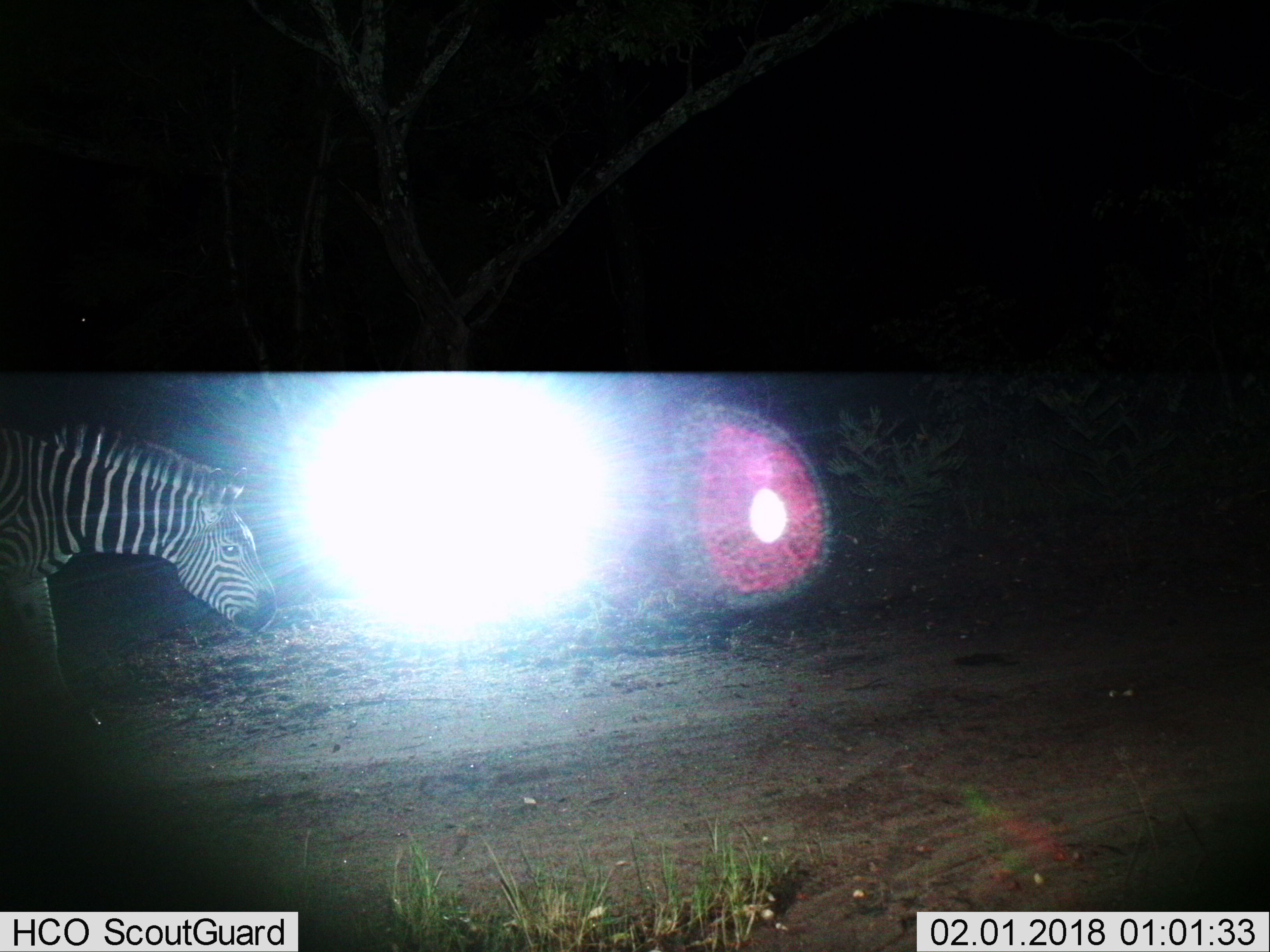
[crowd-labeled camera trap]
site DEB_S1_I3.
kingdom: Animalia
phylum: Chordata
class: Mammalia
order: Perissodactyla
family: Equidae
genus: Equus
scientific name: Equus quagga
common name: plains zebra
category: zebraplains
Zebraplains (plains zebra) (Equus quagga), count 1. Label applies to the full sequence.